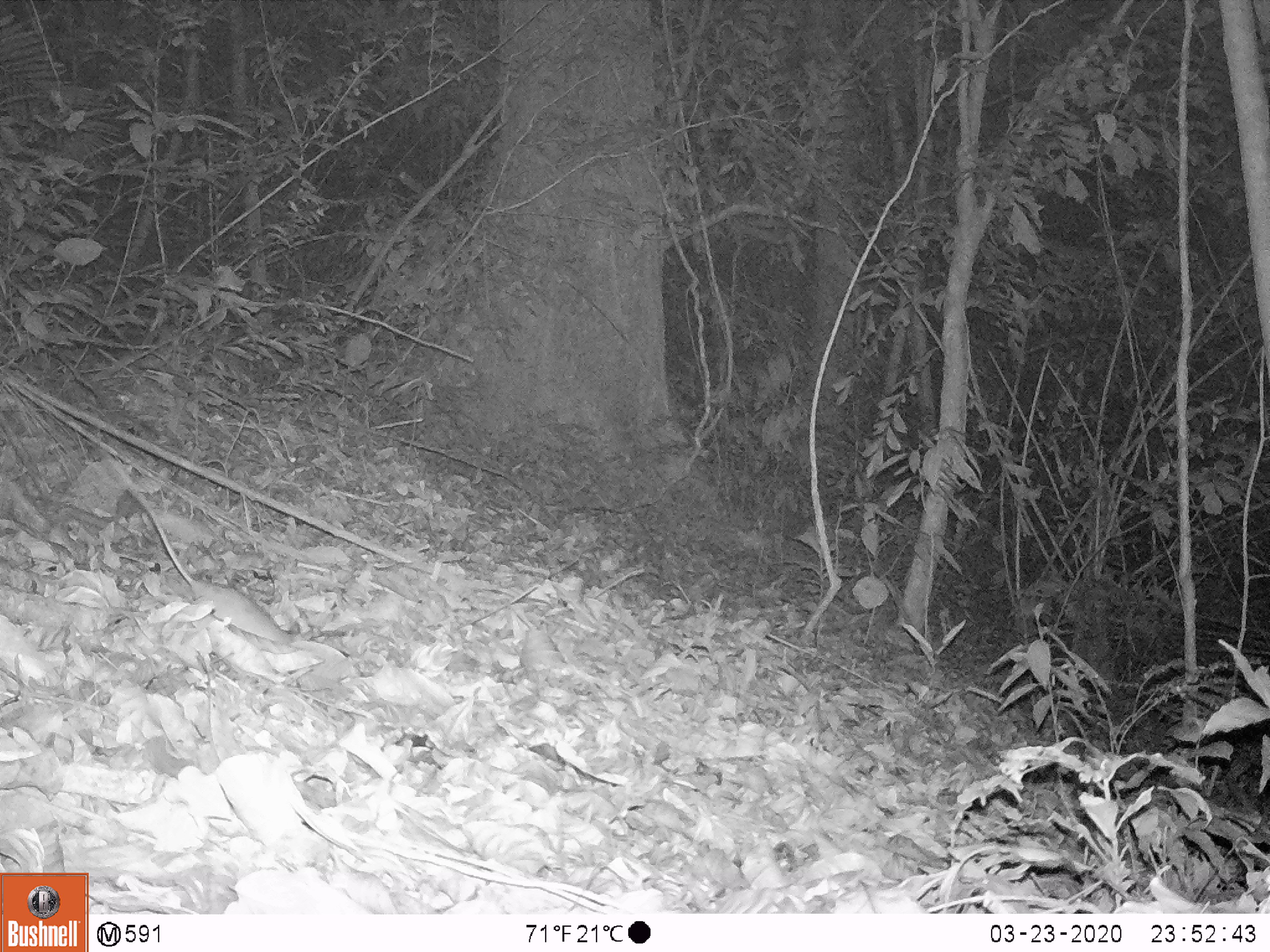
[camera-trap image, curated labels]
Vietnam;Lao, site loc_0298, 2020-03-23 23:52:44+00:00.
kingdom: Animalia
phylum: Chordata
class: Mammalia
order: Rodentia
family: Muridae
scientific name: Muridae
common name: old-world mice and rats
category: unidentified murid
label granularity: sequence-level